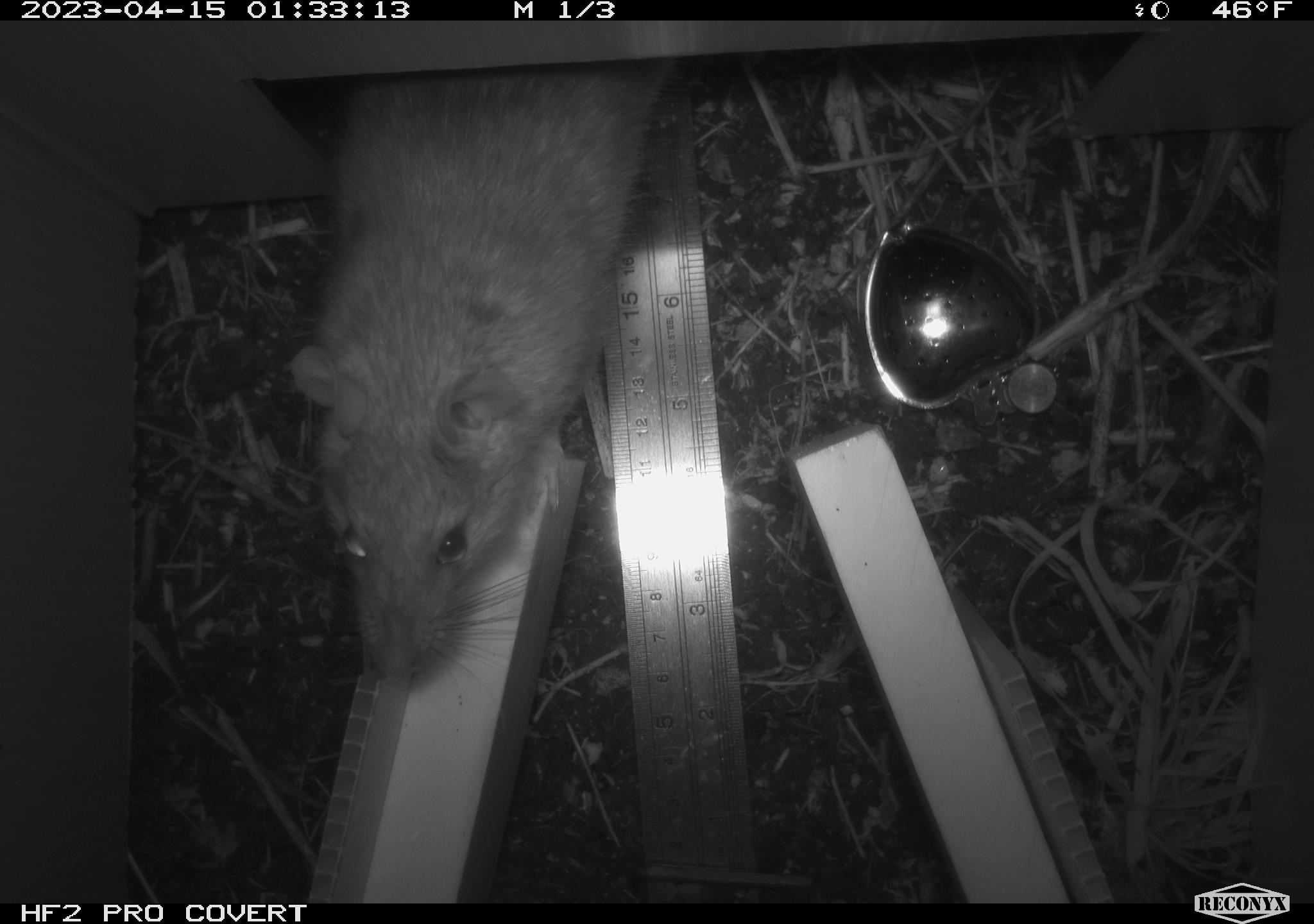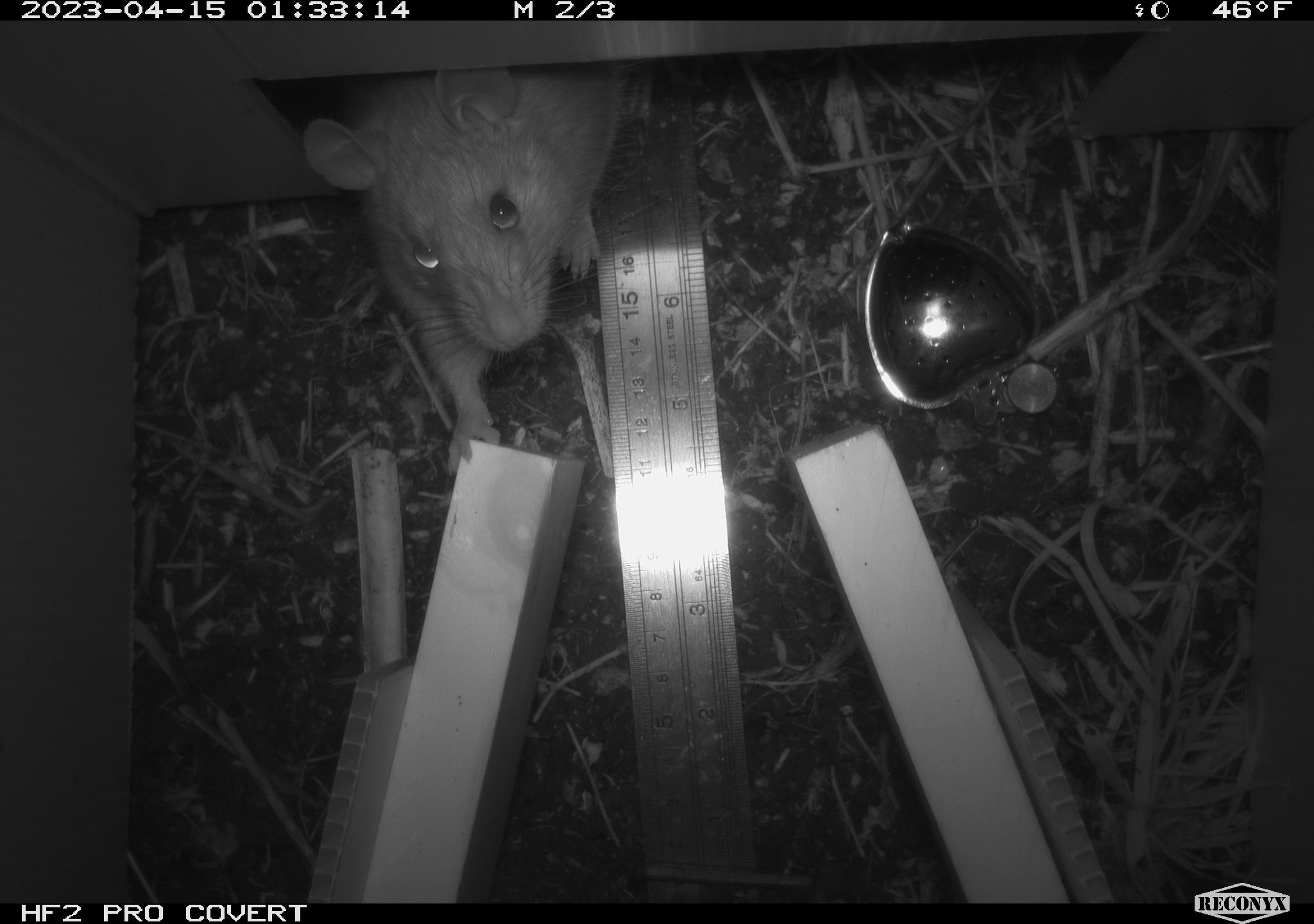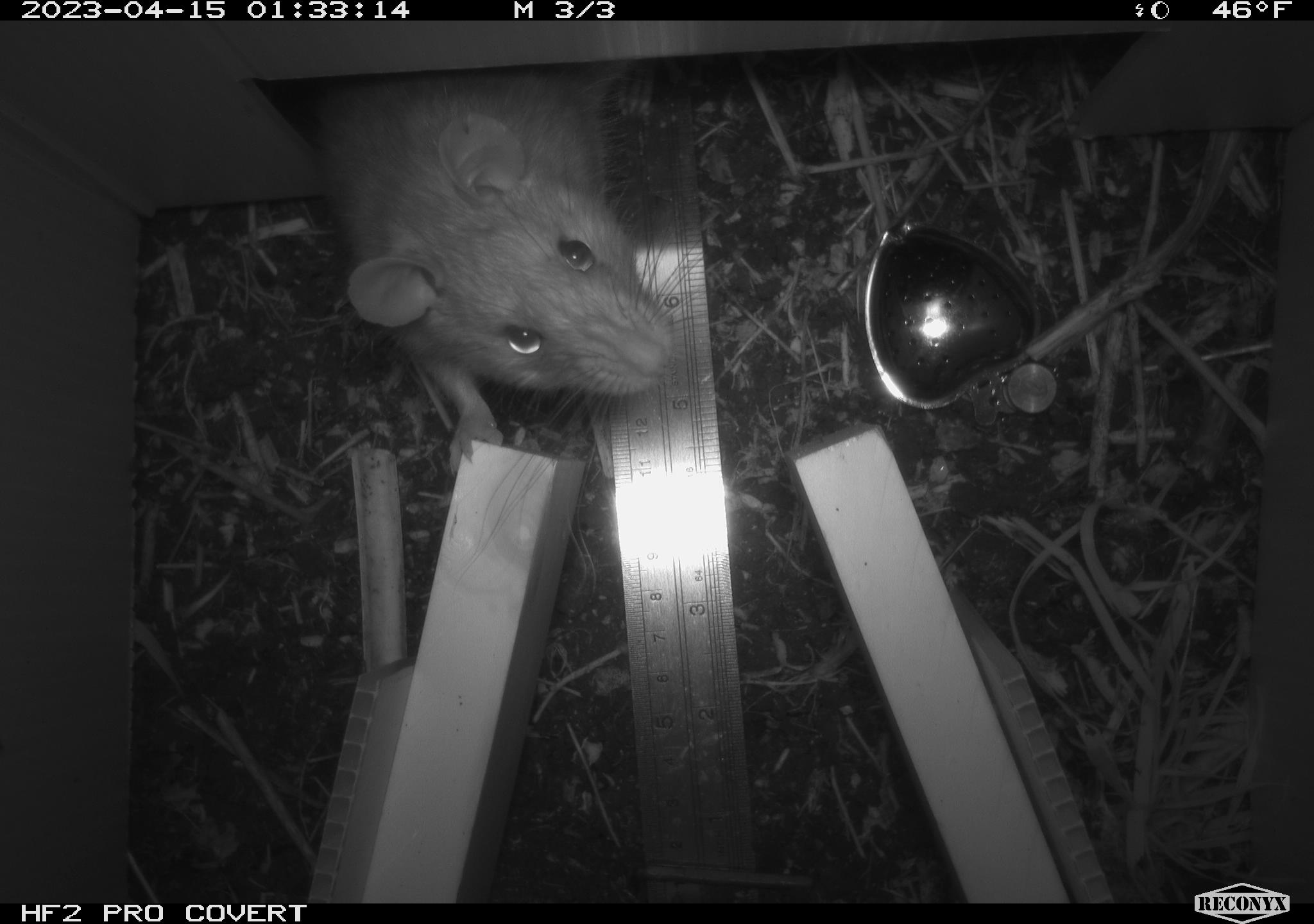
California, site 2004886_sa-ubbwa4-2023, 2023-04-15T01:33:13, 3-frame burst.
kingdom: Animalia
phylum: Chordata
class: Mammalia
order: Rodentia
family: Muridae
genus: Rattus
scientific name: Rattus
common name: rat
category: rattus species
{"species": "rattus species (rat) (Rattus)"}